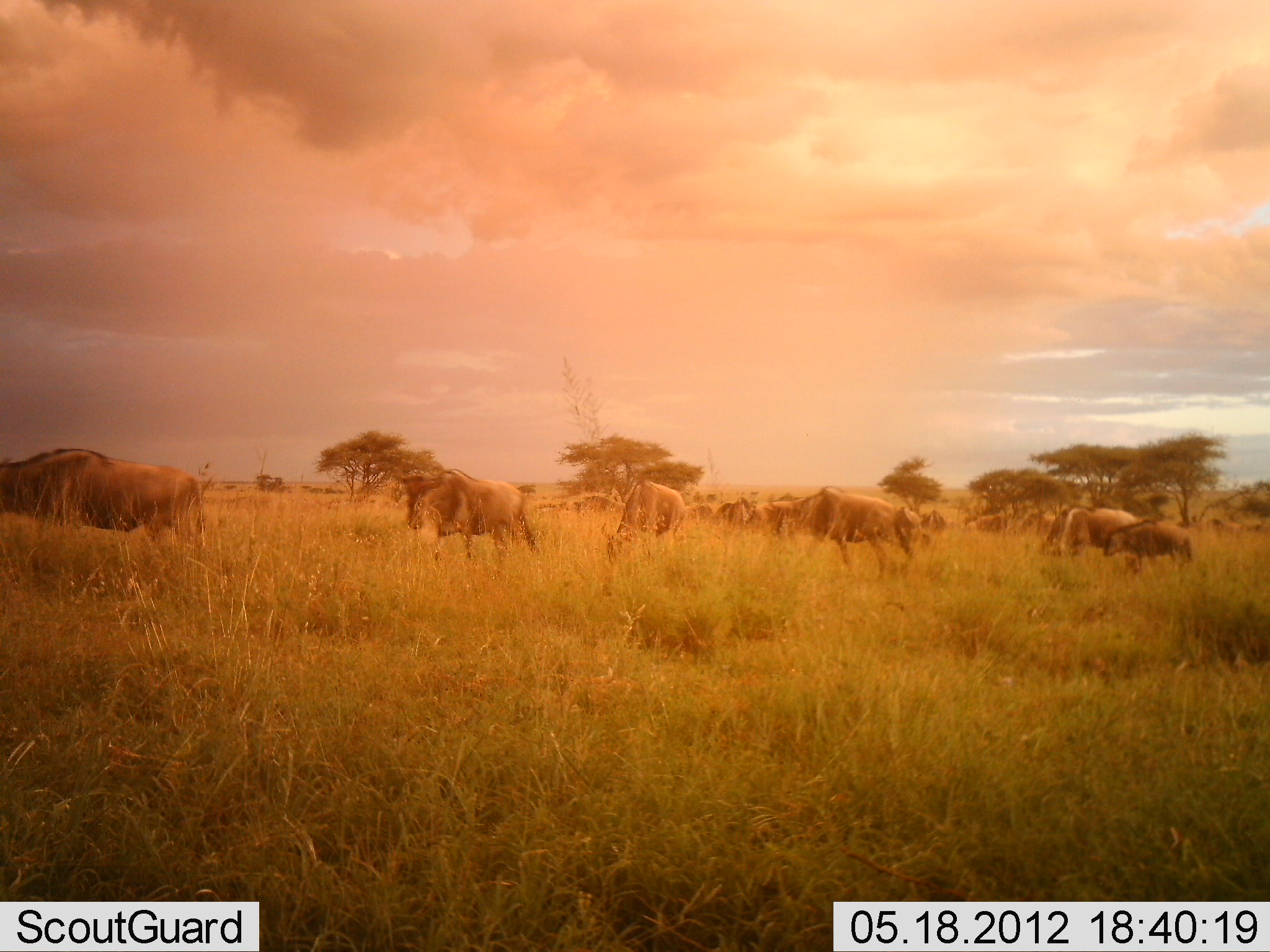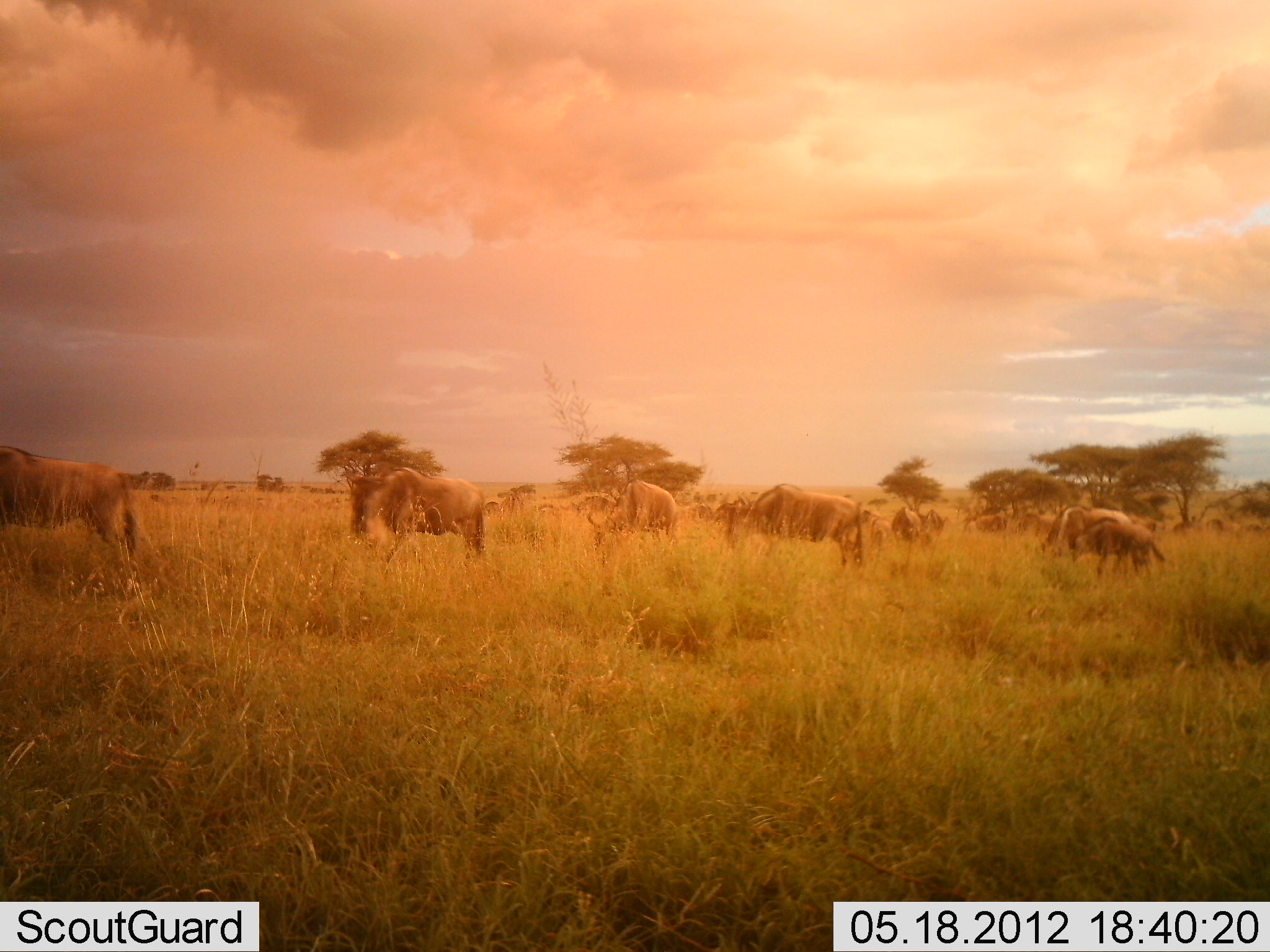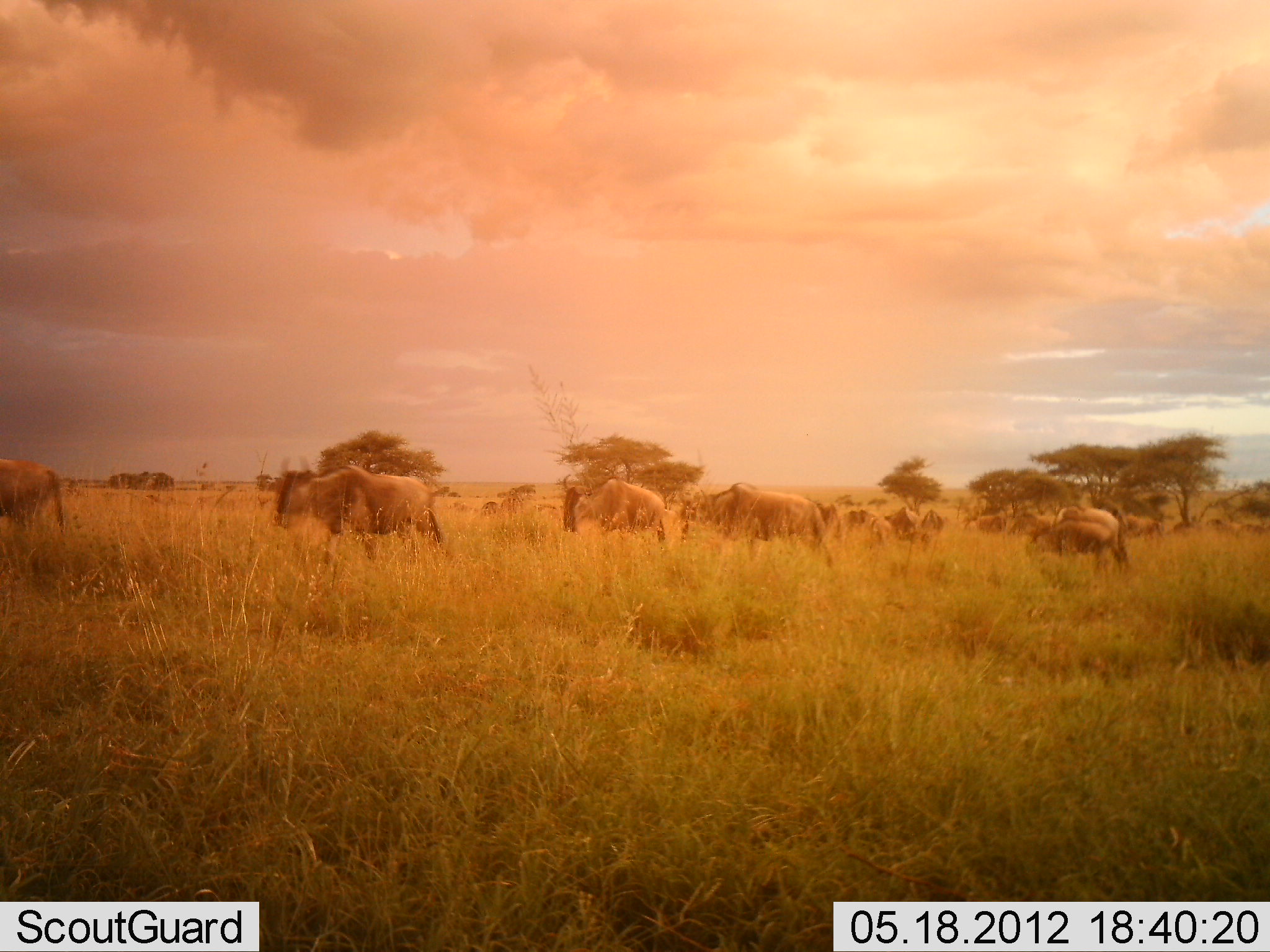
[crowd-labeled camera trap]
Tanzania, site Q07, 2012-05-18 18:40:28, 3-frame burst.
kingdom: Animalia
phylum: Chordata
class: Mammalia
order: Artiodactyla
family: Bovidae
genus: Connochaetes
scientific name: Connochaetes taurinus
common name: blue wildebeest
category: wildebeest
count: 11-50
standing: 50%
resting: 0%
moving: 100%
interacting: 0%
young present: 40%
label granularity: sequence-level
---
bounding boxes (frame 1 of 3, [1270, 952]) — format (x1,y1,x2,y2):
animal: (0,451,207,544); (390,467,542,561); (799,486,920,579); (600,482,685,561); (1103,516,1190,572); (1060,509,1149,557); (1042,507,1071,552); (571,494,613,514); (725,497,750,530); (921,507,947,536)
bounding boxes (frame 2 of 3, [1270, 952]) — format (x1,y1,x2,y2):
animal: (0,442,138,556); (343,467,489,565); (742,483,861,565); (584,479,676,561); (1038,507,1155,558); (1074,522,1170,578); (714,500,742,542); (893,507,922,543); (971,511,1009,534); (922,507,943,541)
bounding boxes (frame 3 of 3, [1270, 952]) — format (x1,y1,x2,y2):
animal: (271,456,444,564); (676,486,823,547); (561,473,668,542); (0,456,68,541); (1058,505,1128,562); (1048,518,1121,570); (1107,504,1163,541); (1018,510,1053,540); (865,515,895,543); (894,506,921,535); (820,501,842,536); (923,506,945,533); (843,505,869,524); (974,514,1004,528)